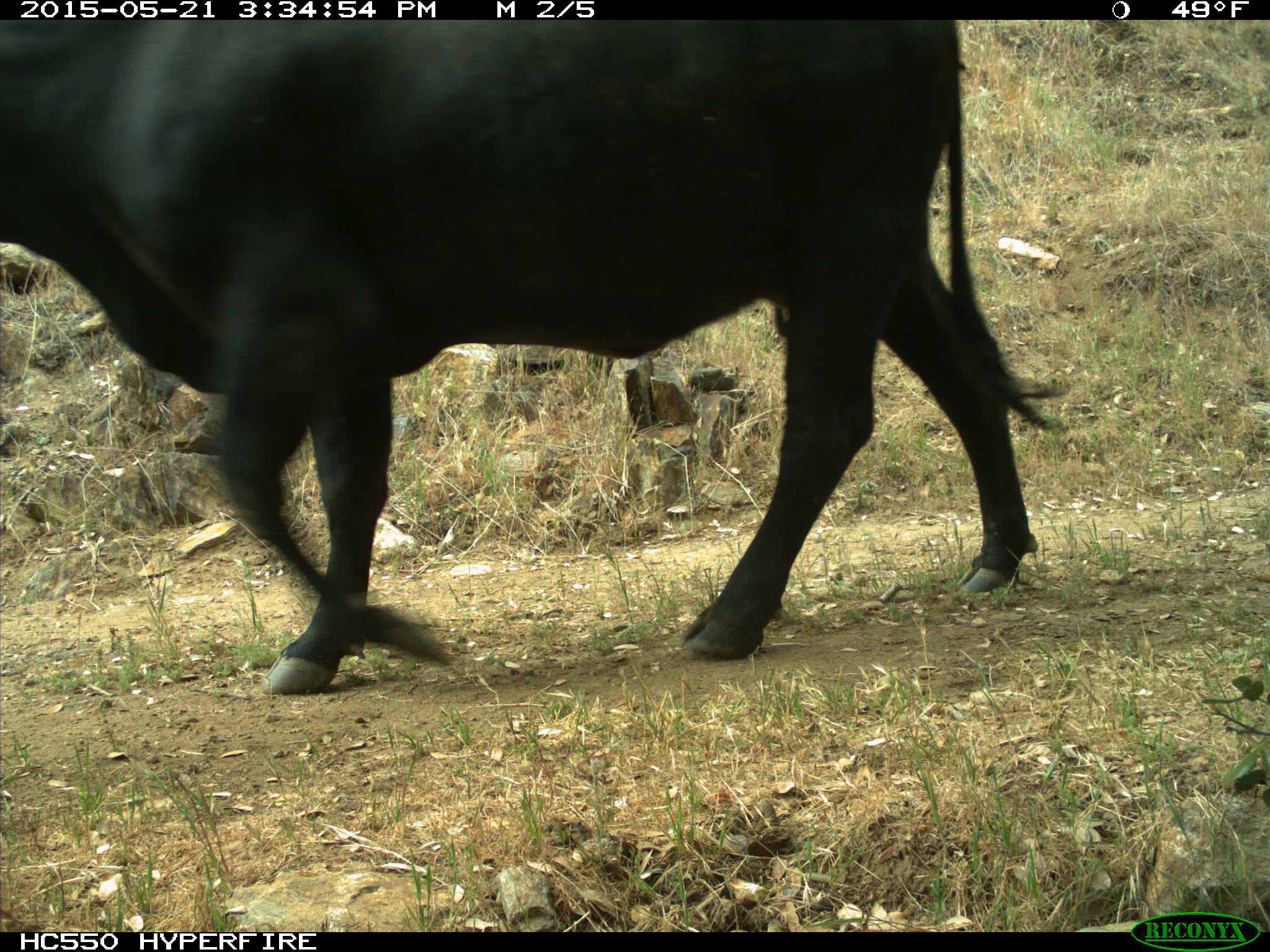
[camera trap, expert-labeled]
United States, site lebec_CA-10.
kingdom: Animalia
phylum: Chordata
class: Mammalia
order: Artiodactyla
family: Bovidae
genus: Bos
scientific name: Bos taurus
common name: domestic cow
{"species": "Bos taurus (domestic cow)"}